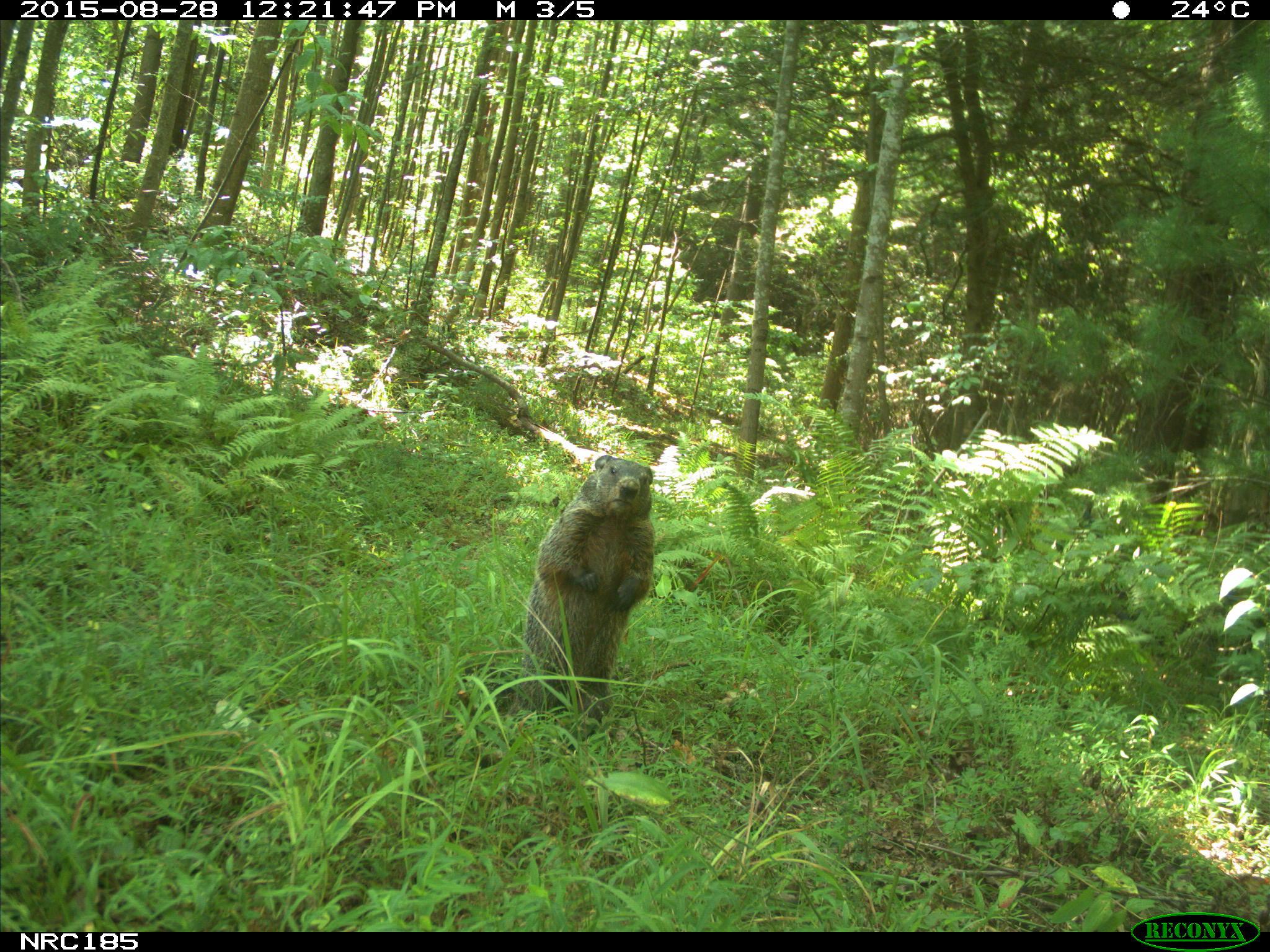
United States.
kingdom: Animalia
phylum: Chordata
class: Mammalia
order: Rodentia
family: Sciuridae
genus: Marmota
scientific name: Marmota monax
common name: woodchuck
Woodchuck (Marmota monax).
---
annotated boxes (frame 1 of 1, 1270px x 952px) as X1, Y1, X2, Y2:
Woodchuck: 516, 454, 665, 714